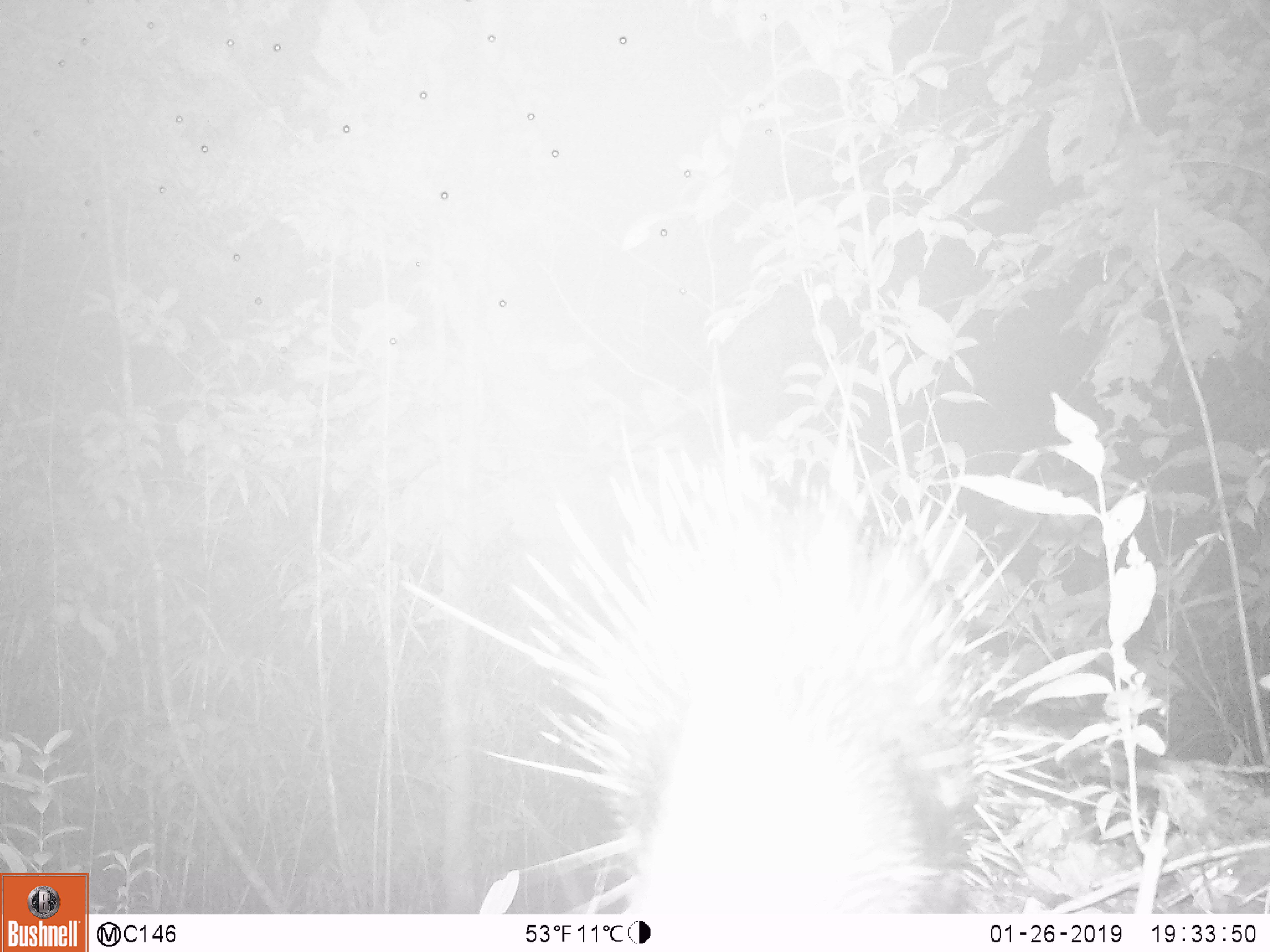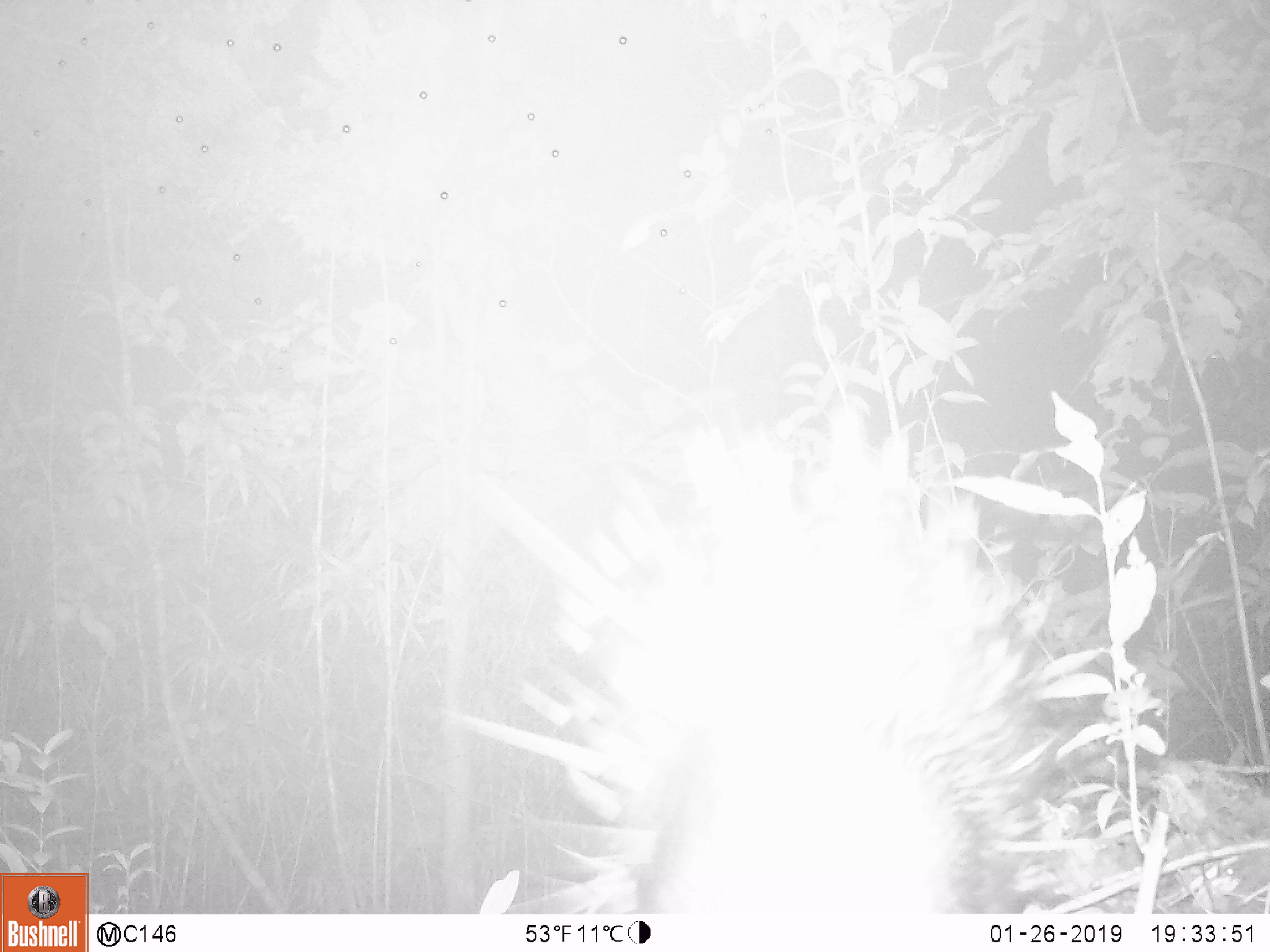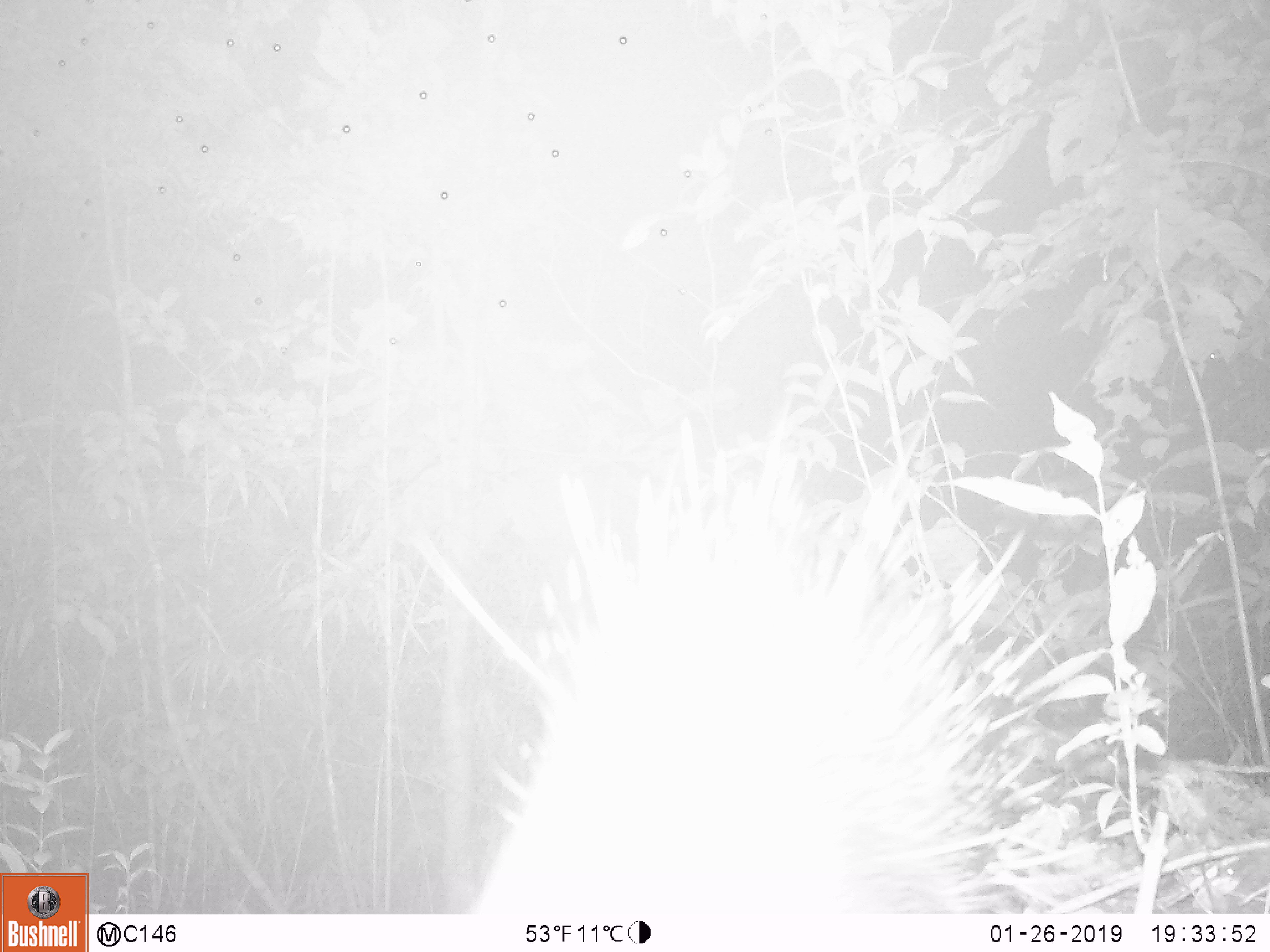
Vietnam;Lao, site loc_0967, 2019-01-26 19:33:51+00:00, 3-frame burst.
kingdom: Animalia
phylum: Chordata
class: Mammalia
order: Rodentia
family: Hystricidae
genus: Hystrix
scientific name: Hystrix brachyura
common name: malayan porcupine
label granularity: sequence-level